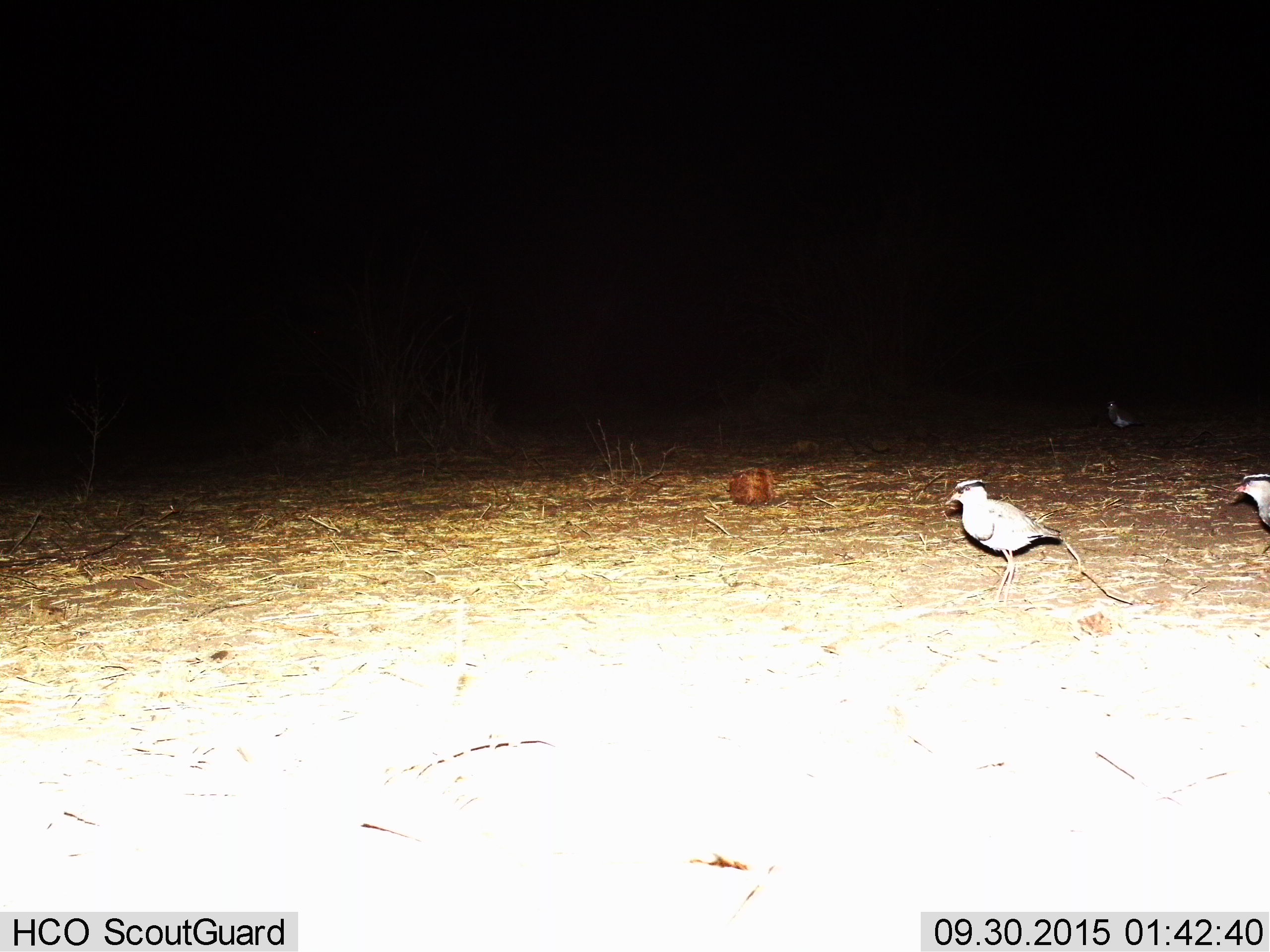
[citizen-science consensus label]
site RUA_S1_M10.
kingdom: Animalia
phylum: Chordata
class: Aves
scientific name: Aves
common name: bird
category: birdother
Birdother (bird) (Aves), count 3. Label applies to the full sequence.